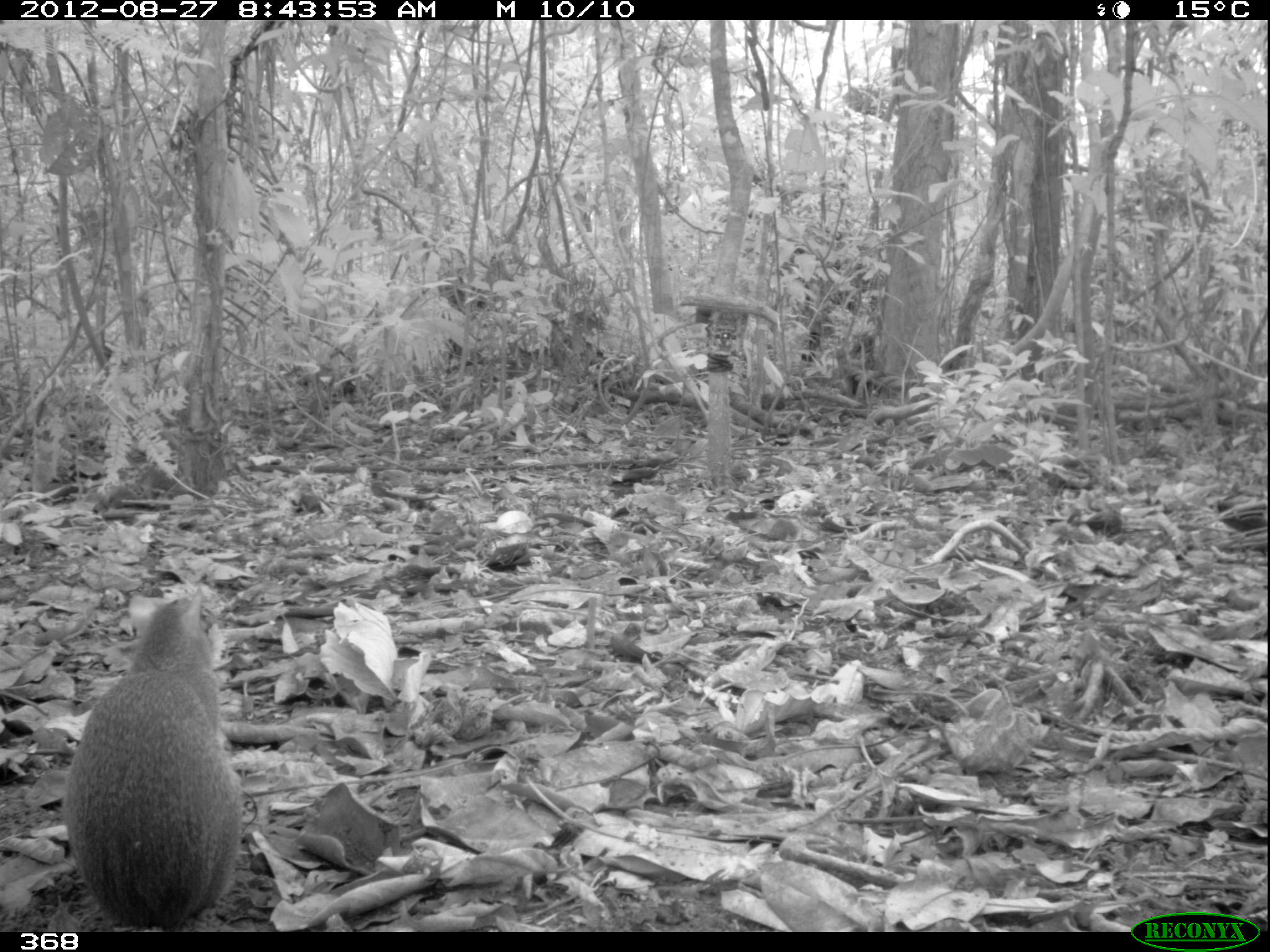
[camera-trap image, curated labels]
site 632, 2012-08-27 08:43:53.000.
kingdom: Animalia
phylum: Chordata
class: Mammalia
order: Rodentia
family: Dasyproctidae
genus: Dasyprocta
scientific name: Dasyprocta punctata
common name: central american agouti